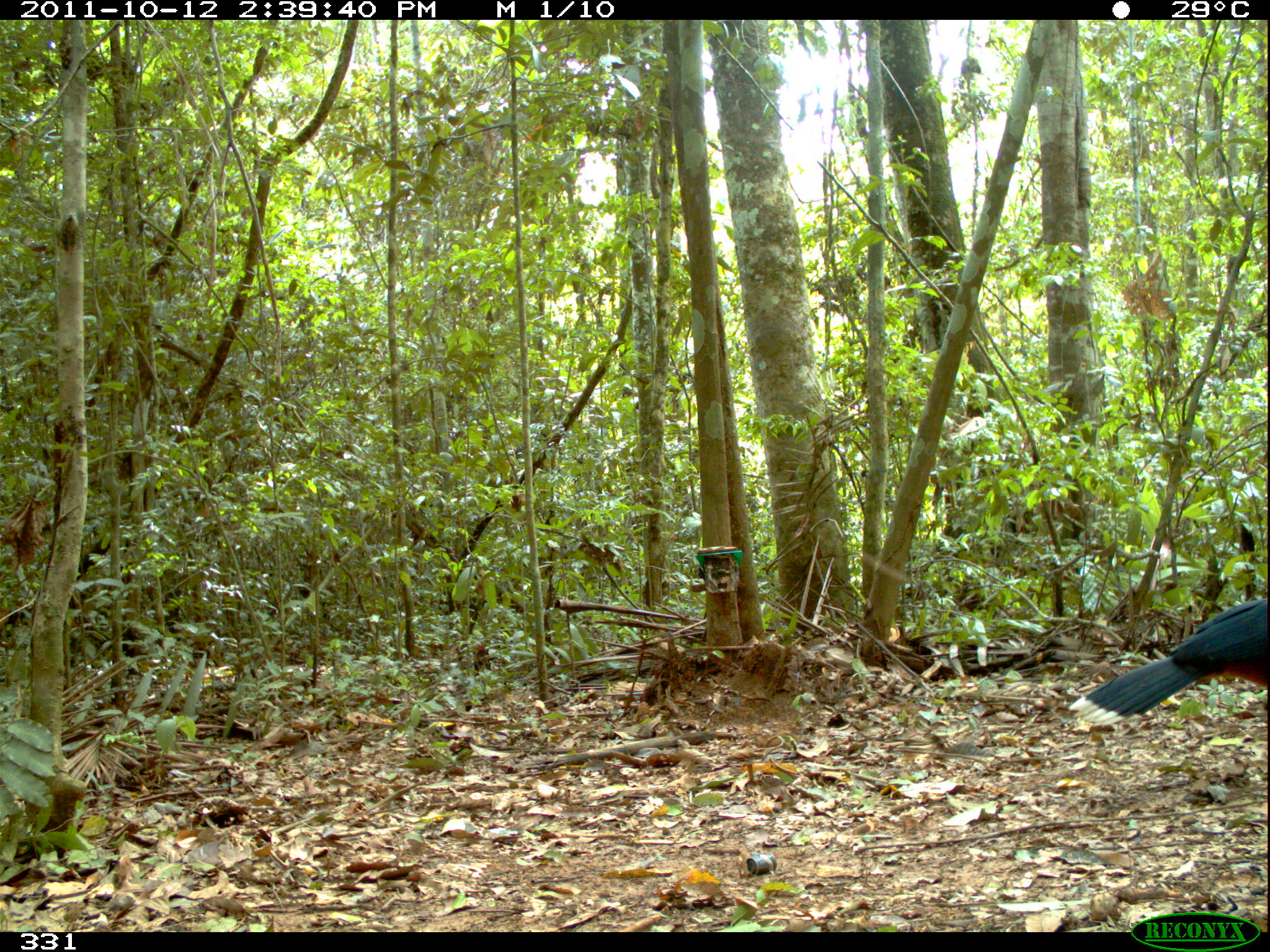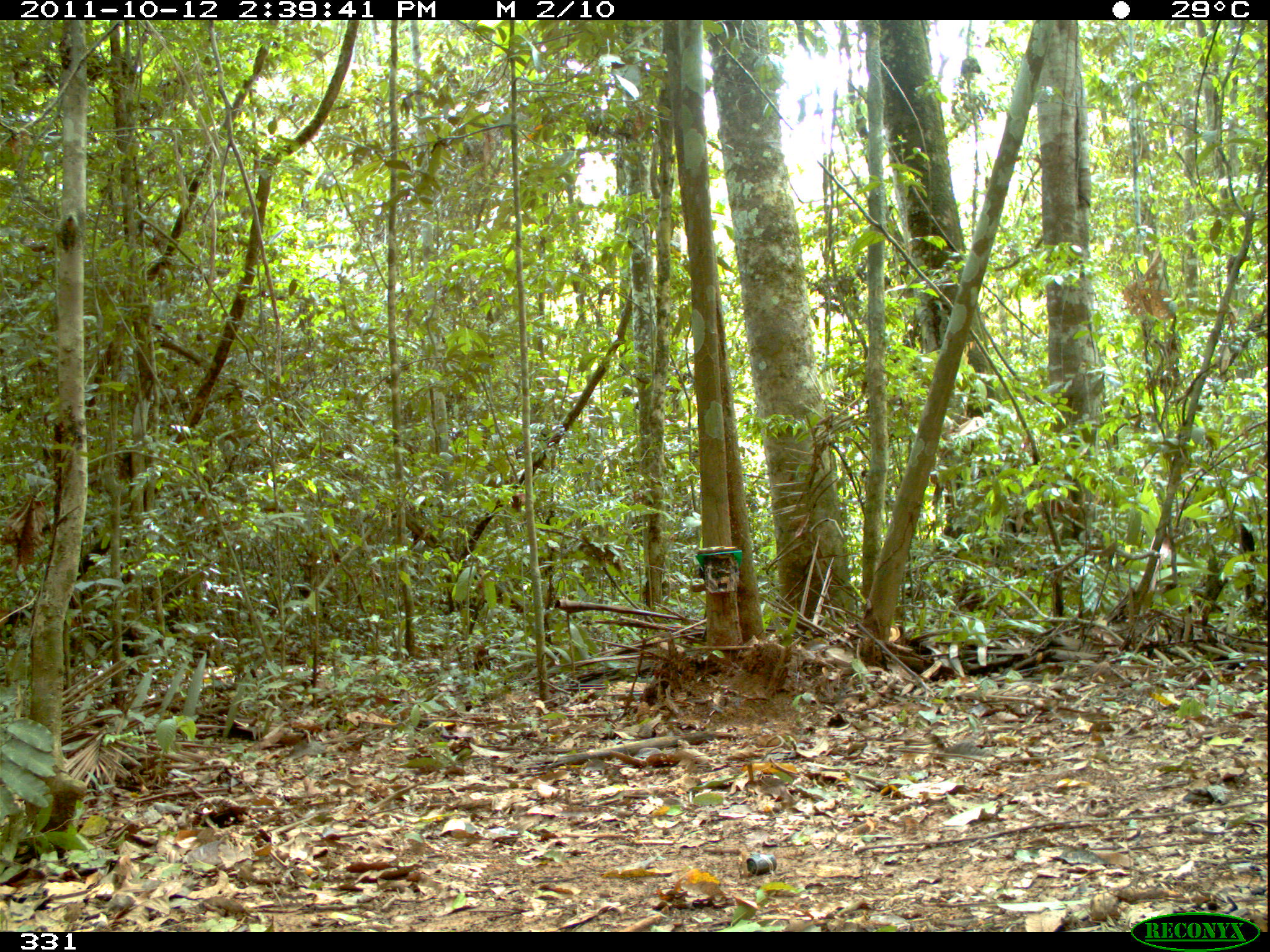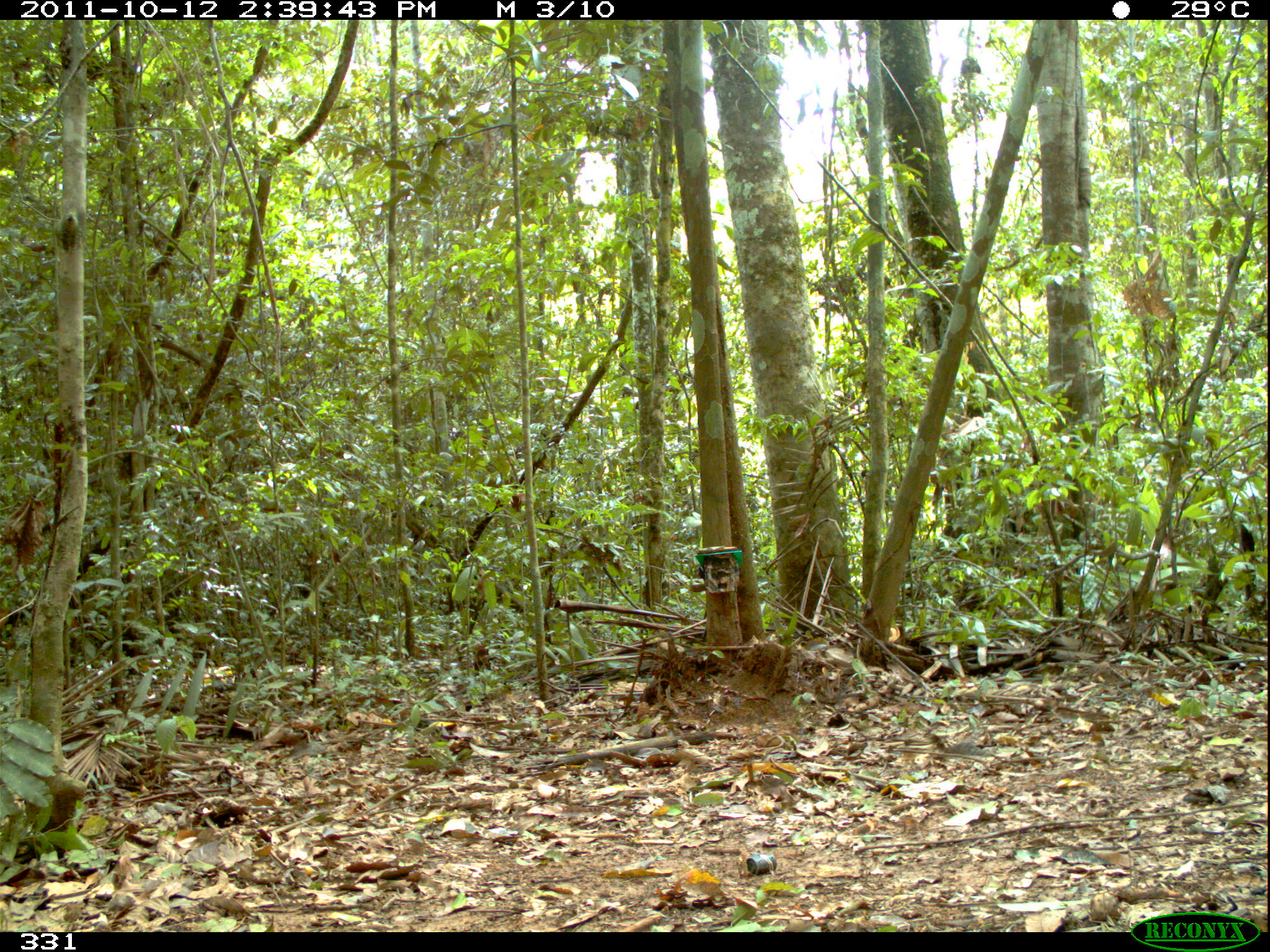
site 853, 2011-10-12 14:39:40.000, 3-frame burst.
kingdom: Animalia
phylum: Chordata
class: Aves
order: Galliformes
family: Cracidae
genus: Mitu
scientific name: Mitu tuberosum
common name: razor-billed curassow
Mitu tuberosum (razor-billed curassow).